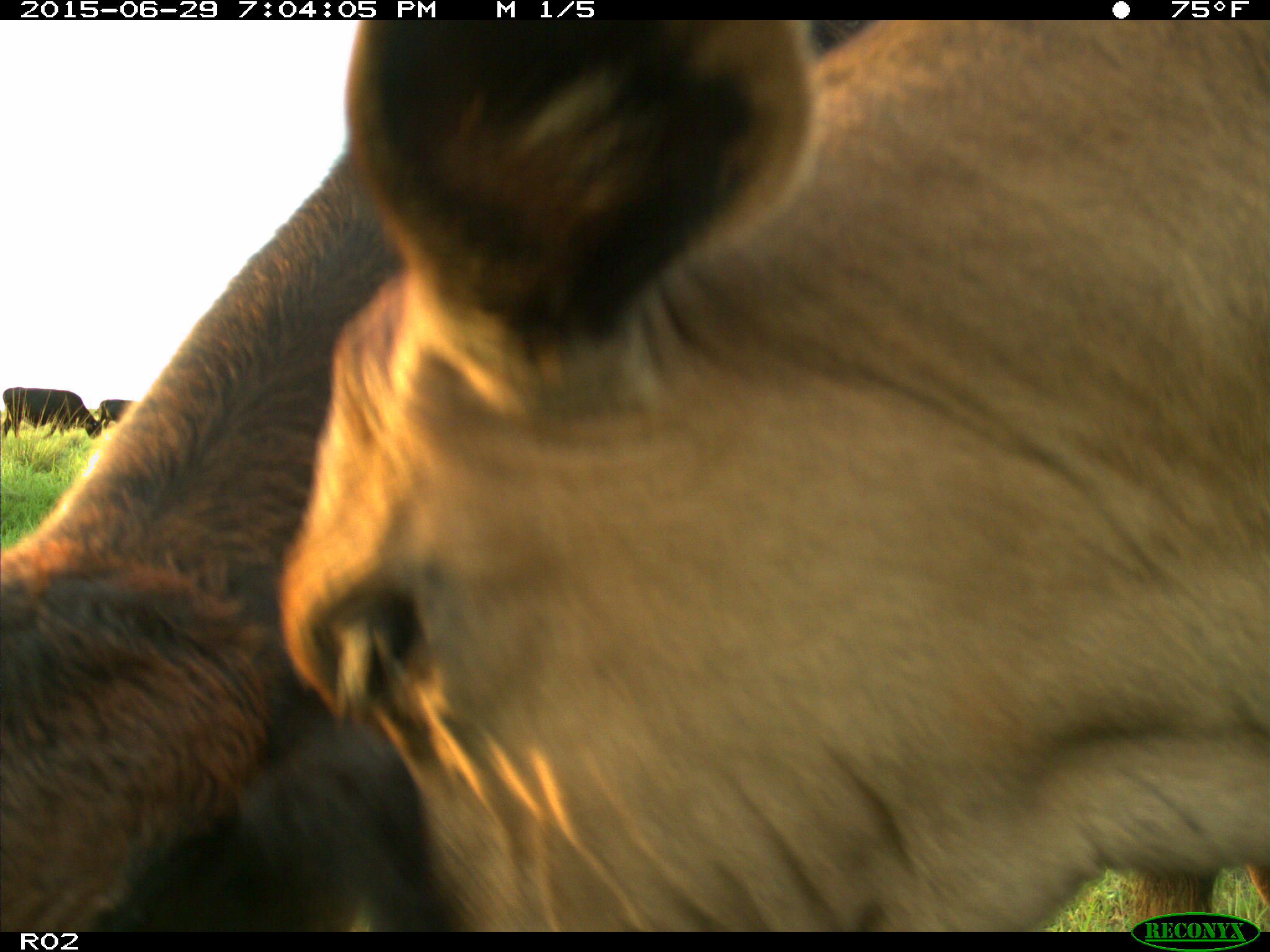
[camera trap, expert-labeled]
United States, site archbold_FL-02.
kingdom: Animalia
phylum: Chordata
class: Mammalia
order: Artiodactyla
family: Bovidae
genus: Bos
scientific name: Bos taurus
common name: domestic cow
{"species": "Bos taurus (domestic cow)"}